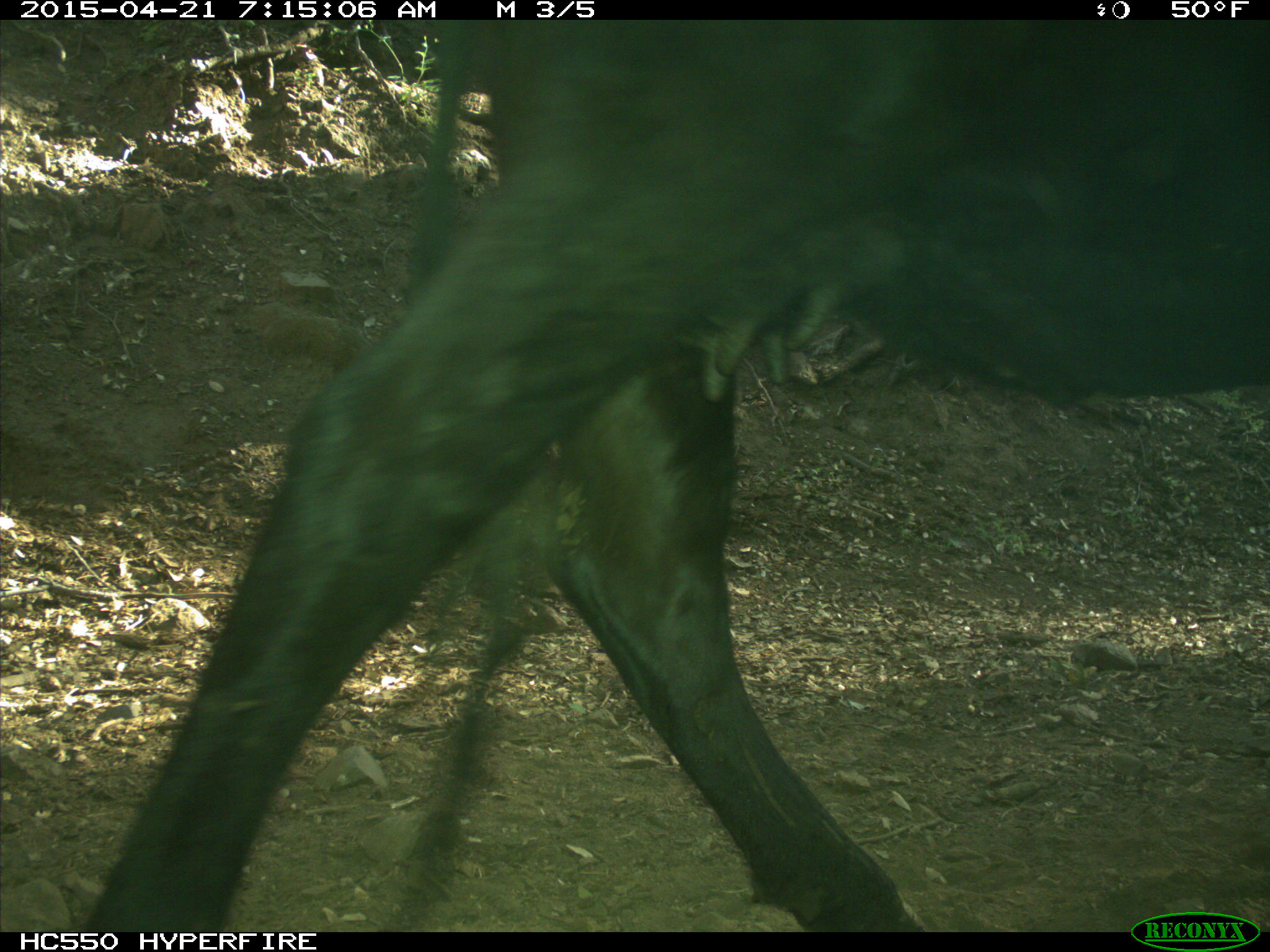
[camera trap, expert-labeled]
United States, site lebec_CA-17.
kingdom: Animalia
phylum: Chordata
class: Mammalia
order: Artiodactyla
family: Bovidae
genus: Bos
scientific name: Bos taurus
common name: domestic cow